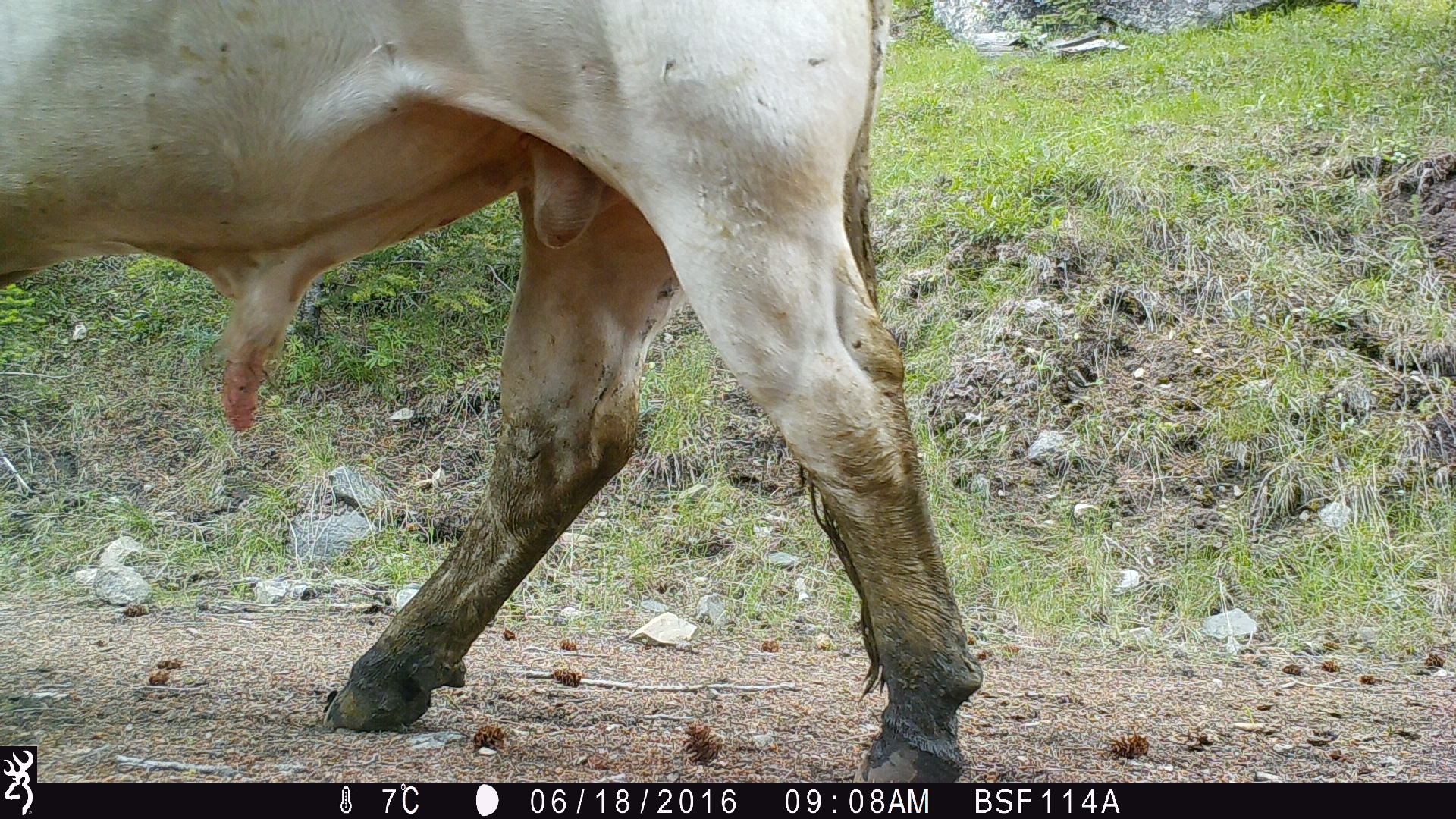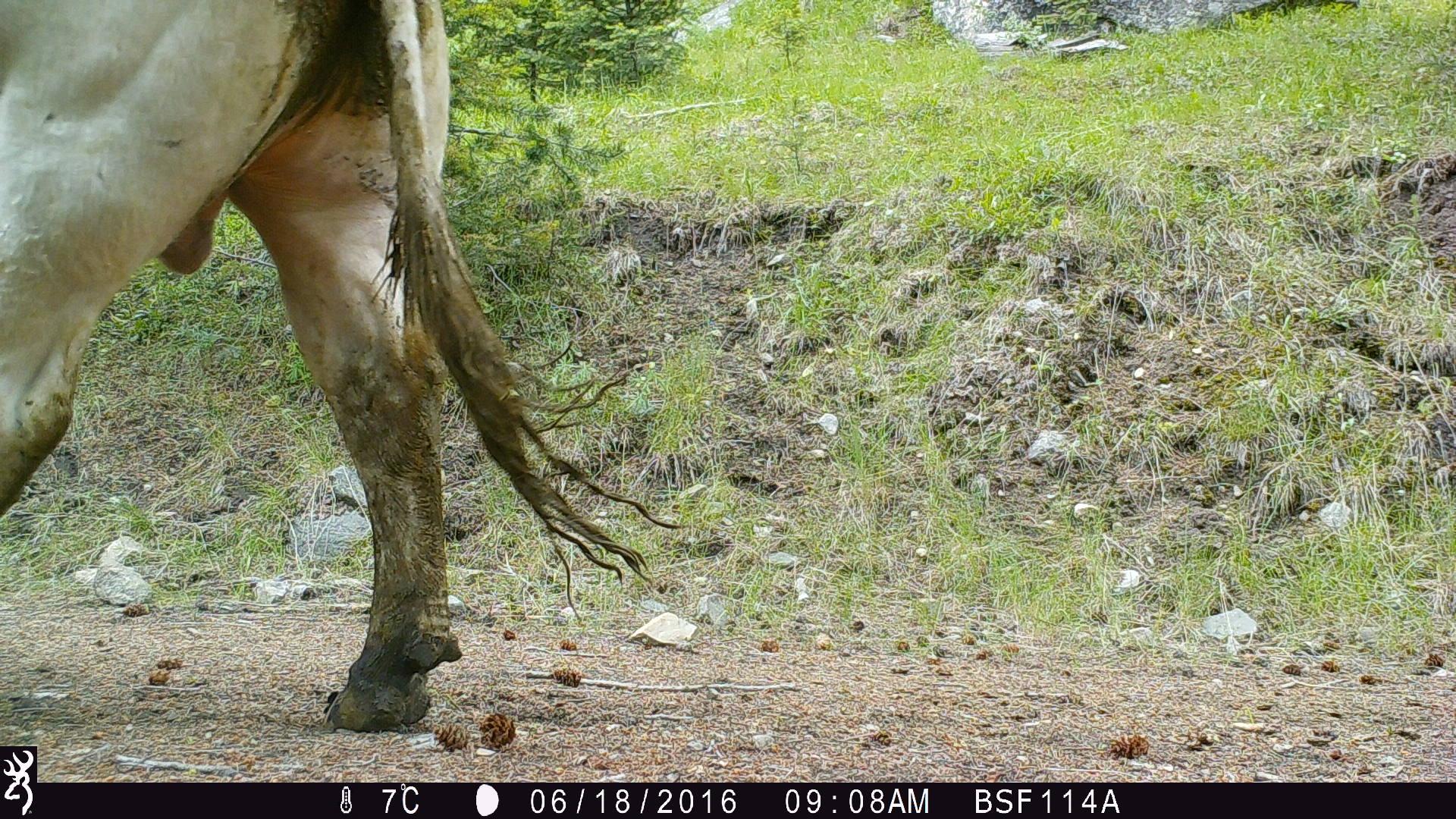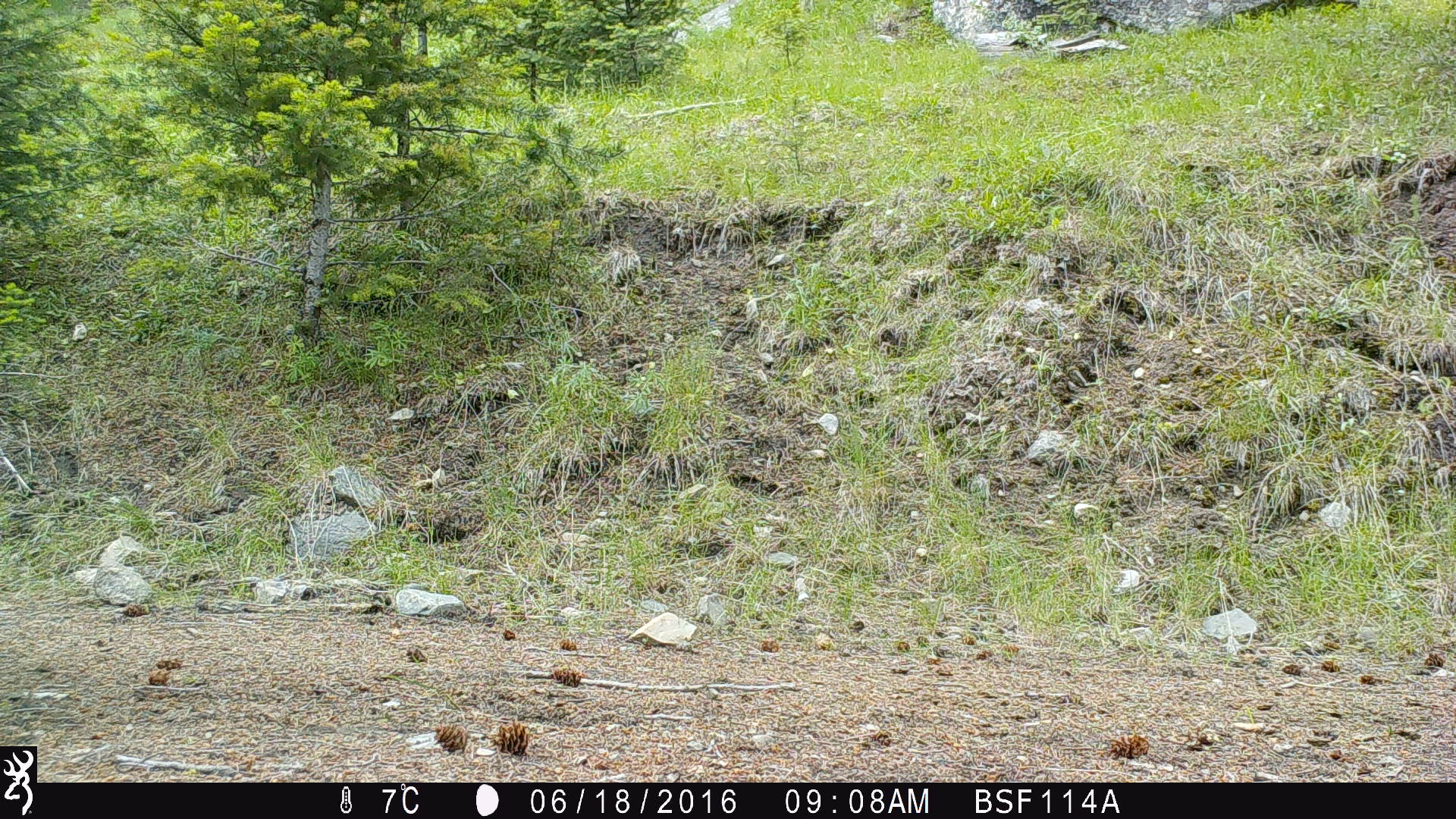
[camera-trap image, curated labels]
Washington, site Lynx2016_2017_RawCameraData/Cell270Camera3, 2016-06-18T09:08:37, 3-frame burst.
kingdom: Animalia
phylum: Chordata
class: Mammalia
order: Artiodactyla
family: Bovidae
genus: Bos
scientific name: Bos taurus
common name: domestic cattle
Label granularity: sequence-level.